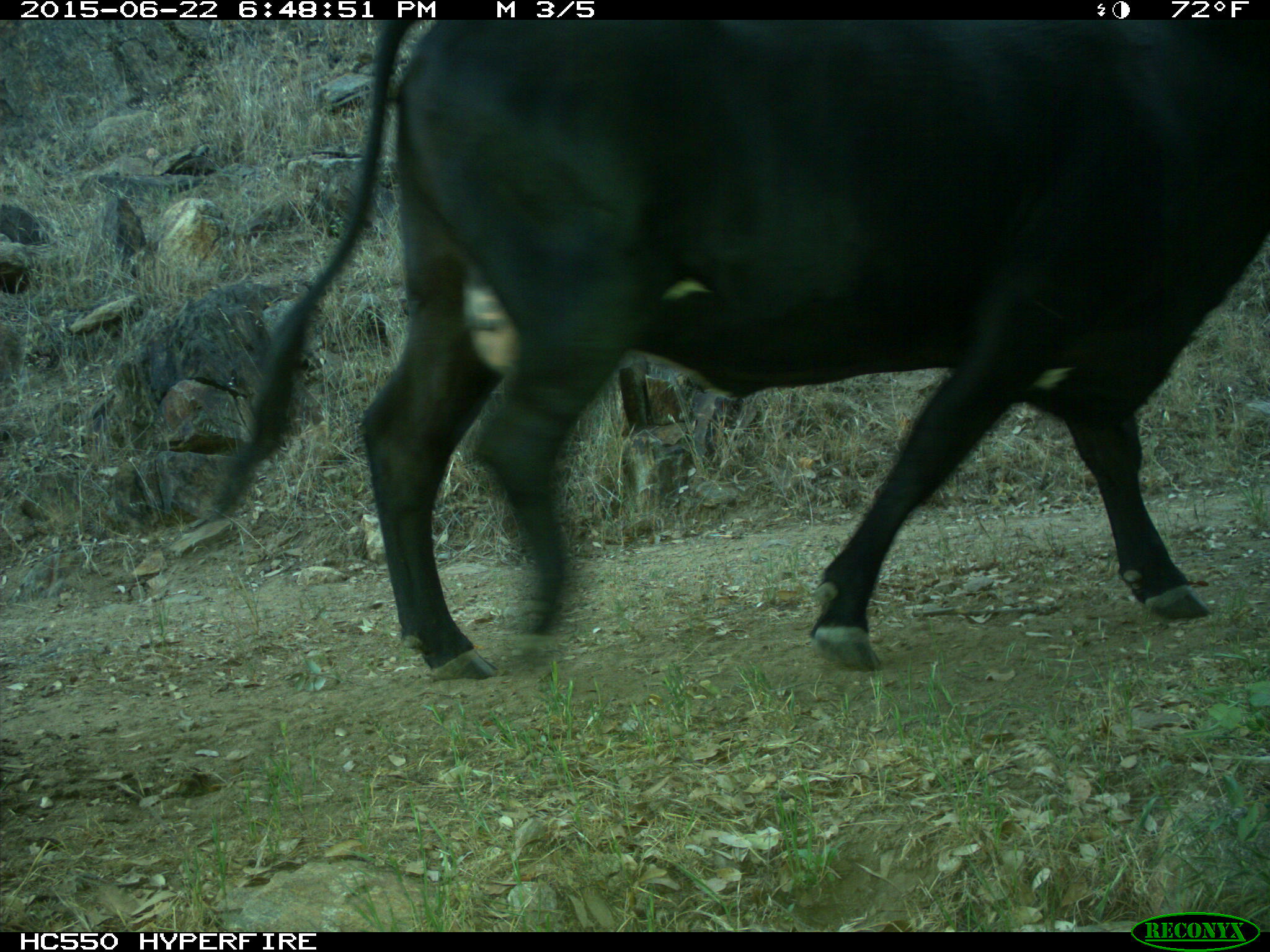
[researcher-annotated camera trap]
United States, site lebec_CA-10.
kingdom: Animalia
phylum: Chordata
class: Mammalia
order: Artiodactyla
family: Bovidae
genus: Bos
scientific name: Bos taurus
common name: domestic cow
Bos taurus (domestic cow).